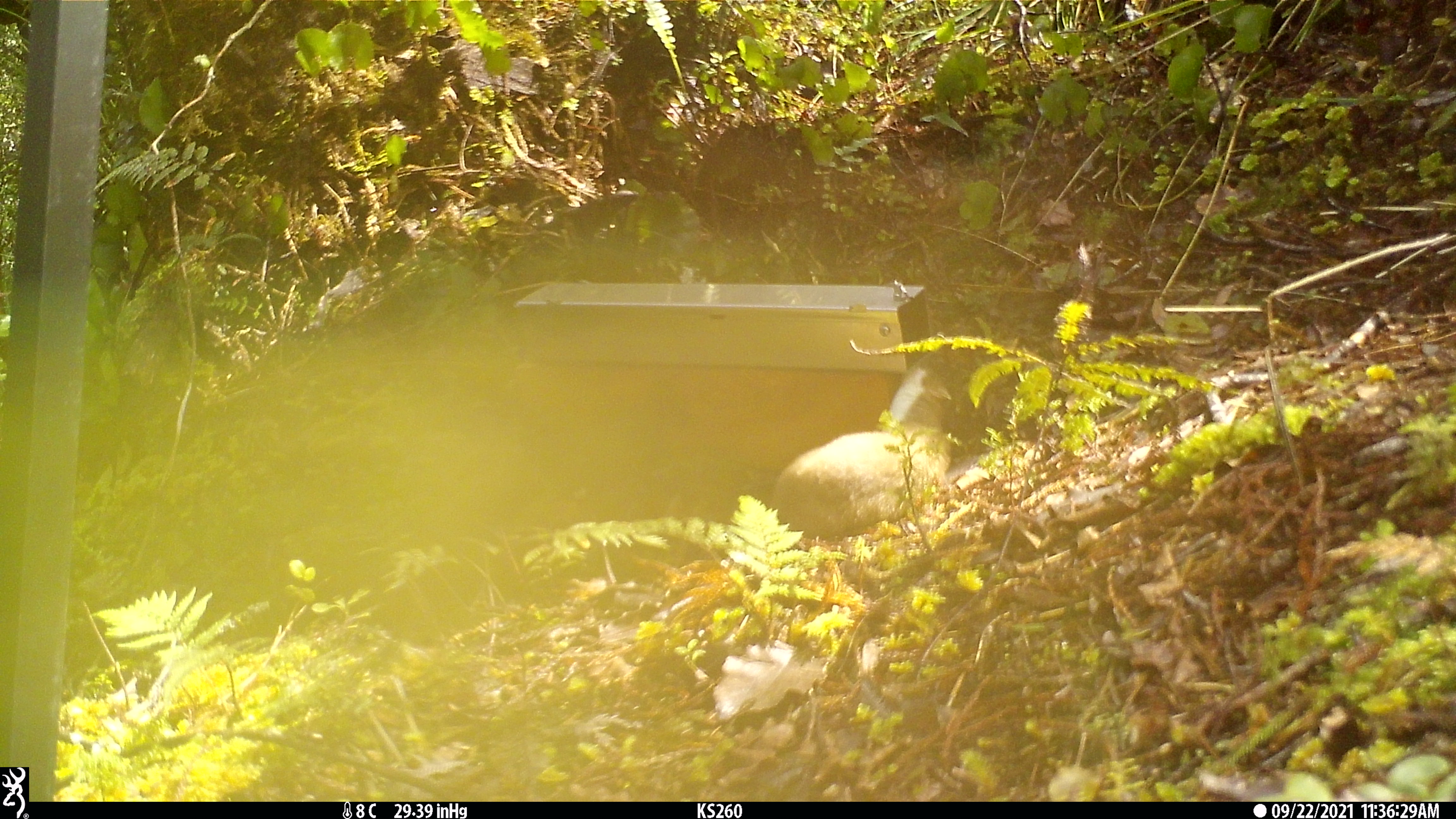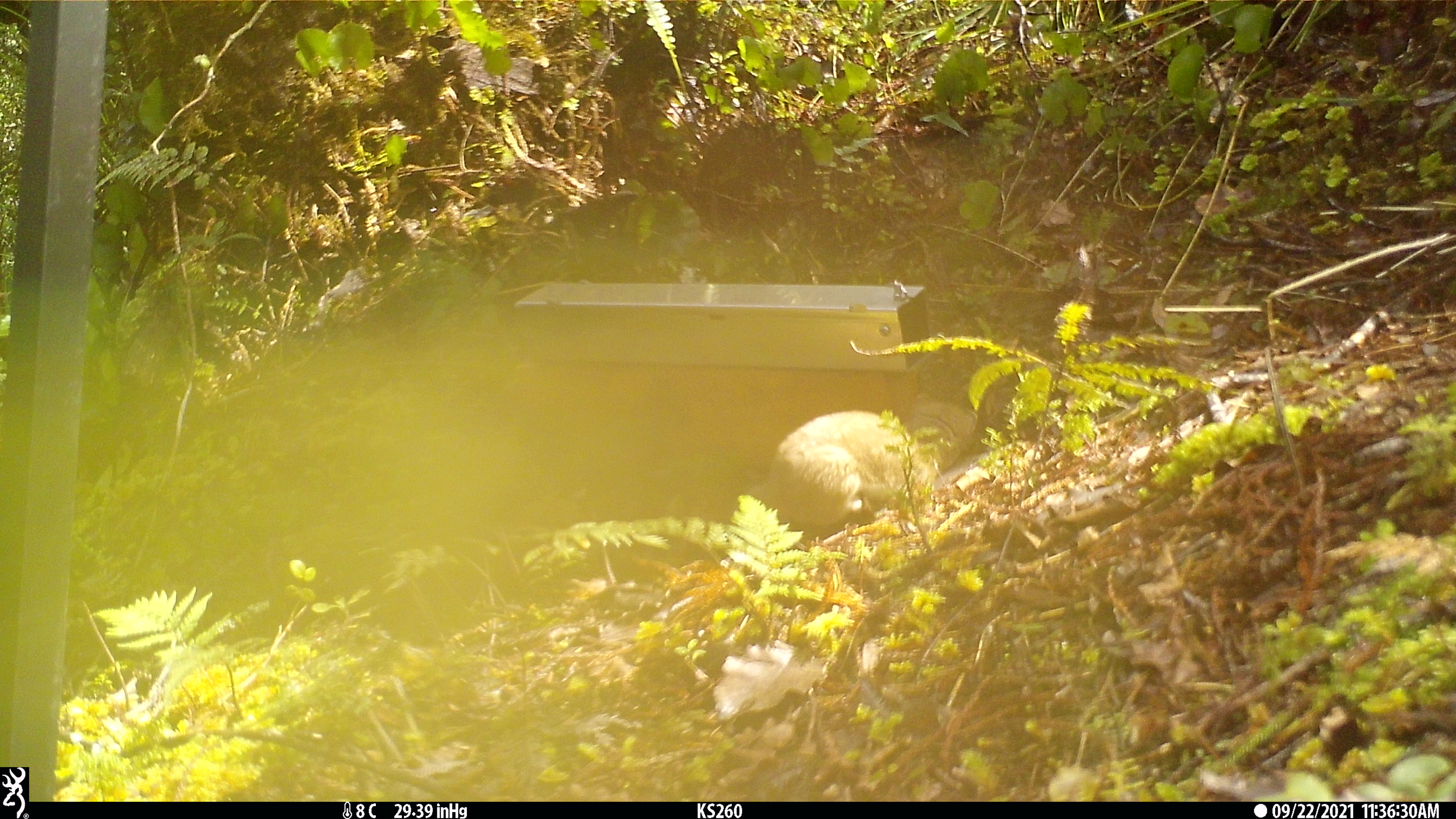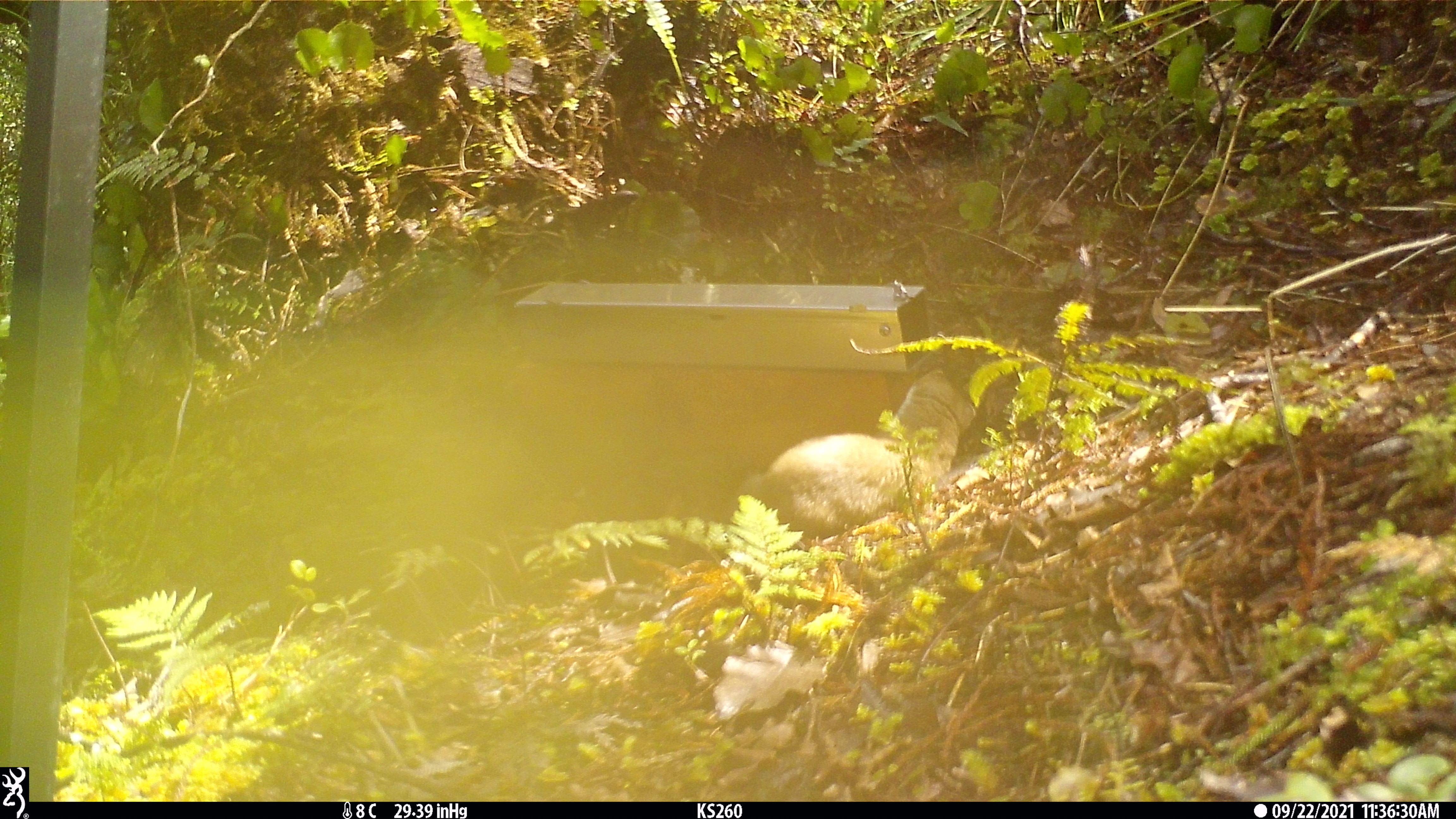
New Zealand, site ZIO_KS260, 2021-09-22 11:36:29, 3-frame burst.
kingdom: Animalia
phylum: Chordata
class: Mammalia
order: Carnivora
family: Mustelidae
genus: Mustela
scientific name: Mustela erminea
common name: stoat